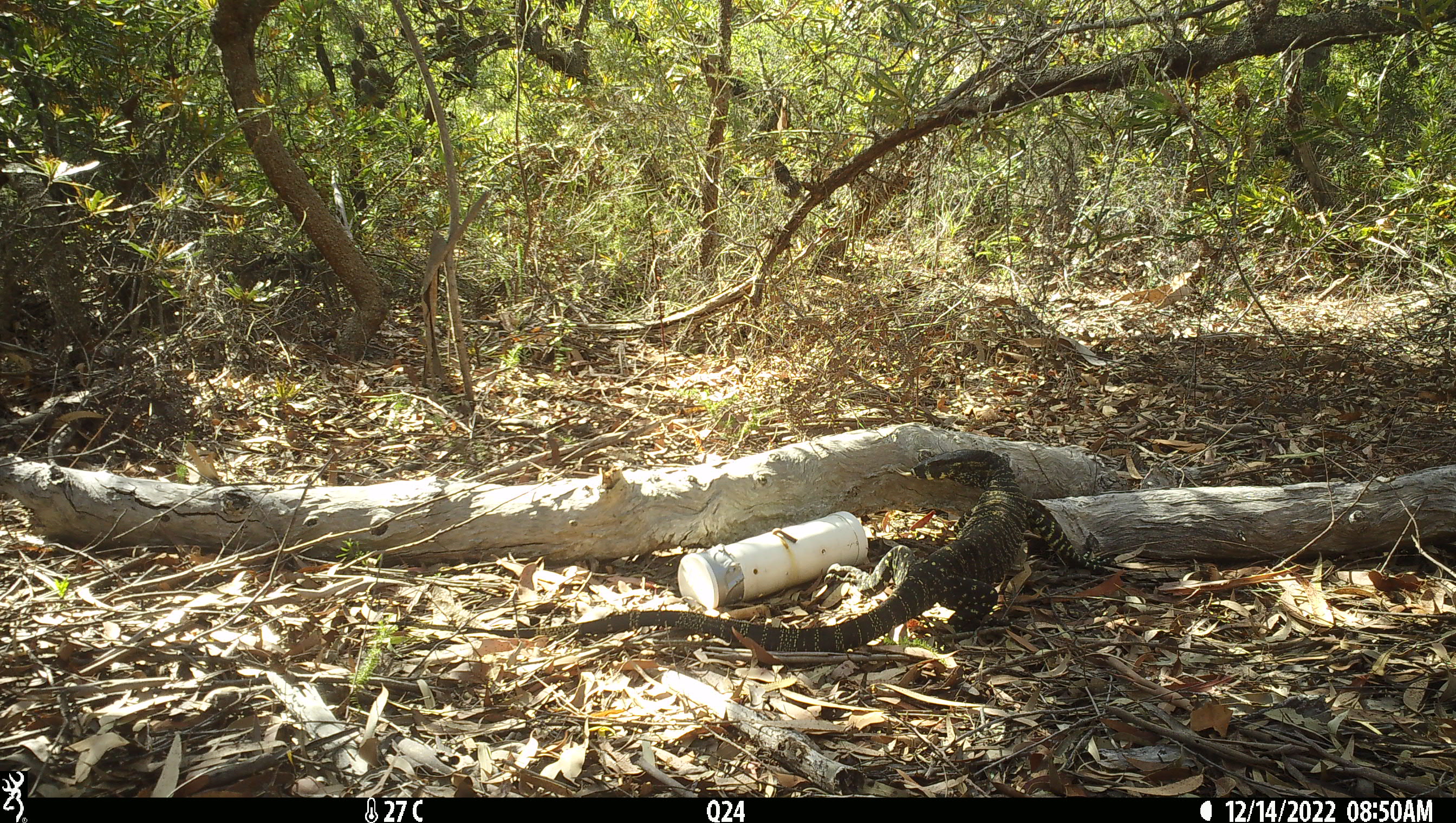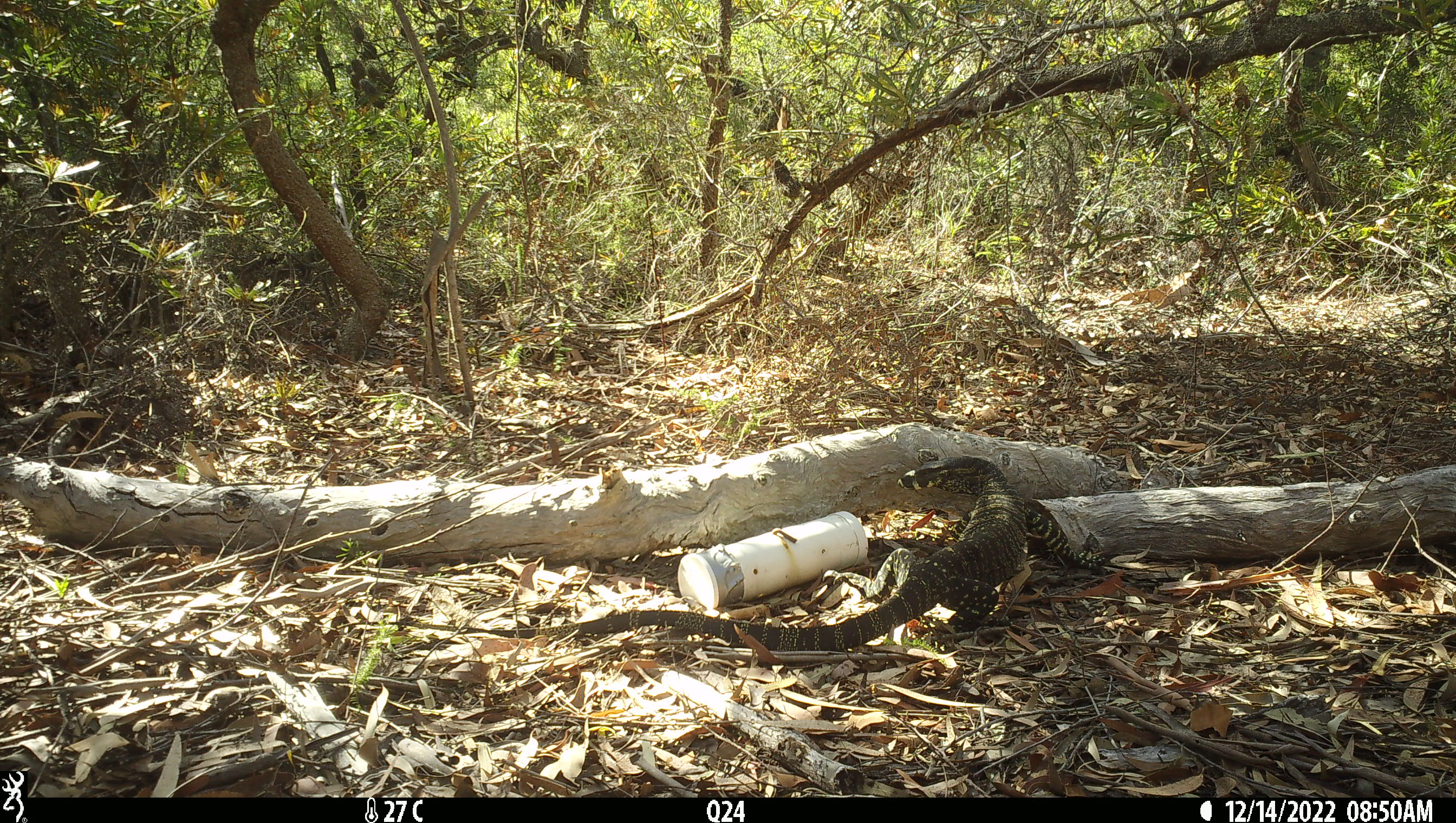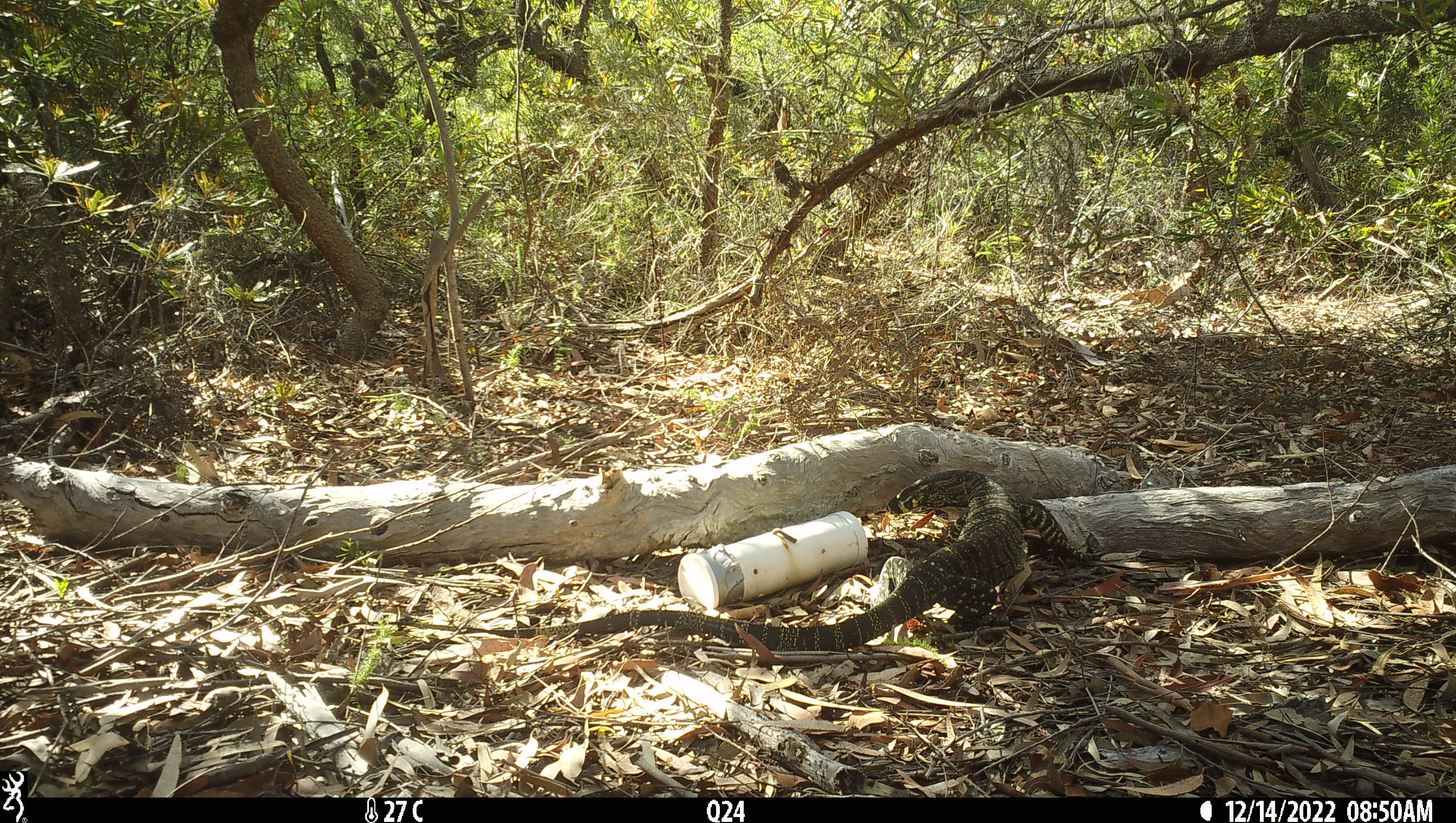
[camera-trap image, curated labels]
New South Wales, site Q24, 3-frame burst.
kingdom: Animalia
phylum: Chordata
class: Reptilia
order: Squamata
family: Varanidae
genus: Varanus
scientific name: Varanus varius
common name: lace monitor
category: goanna